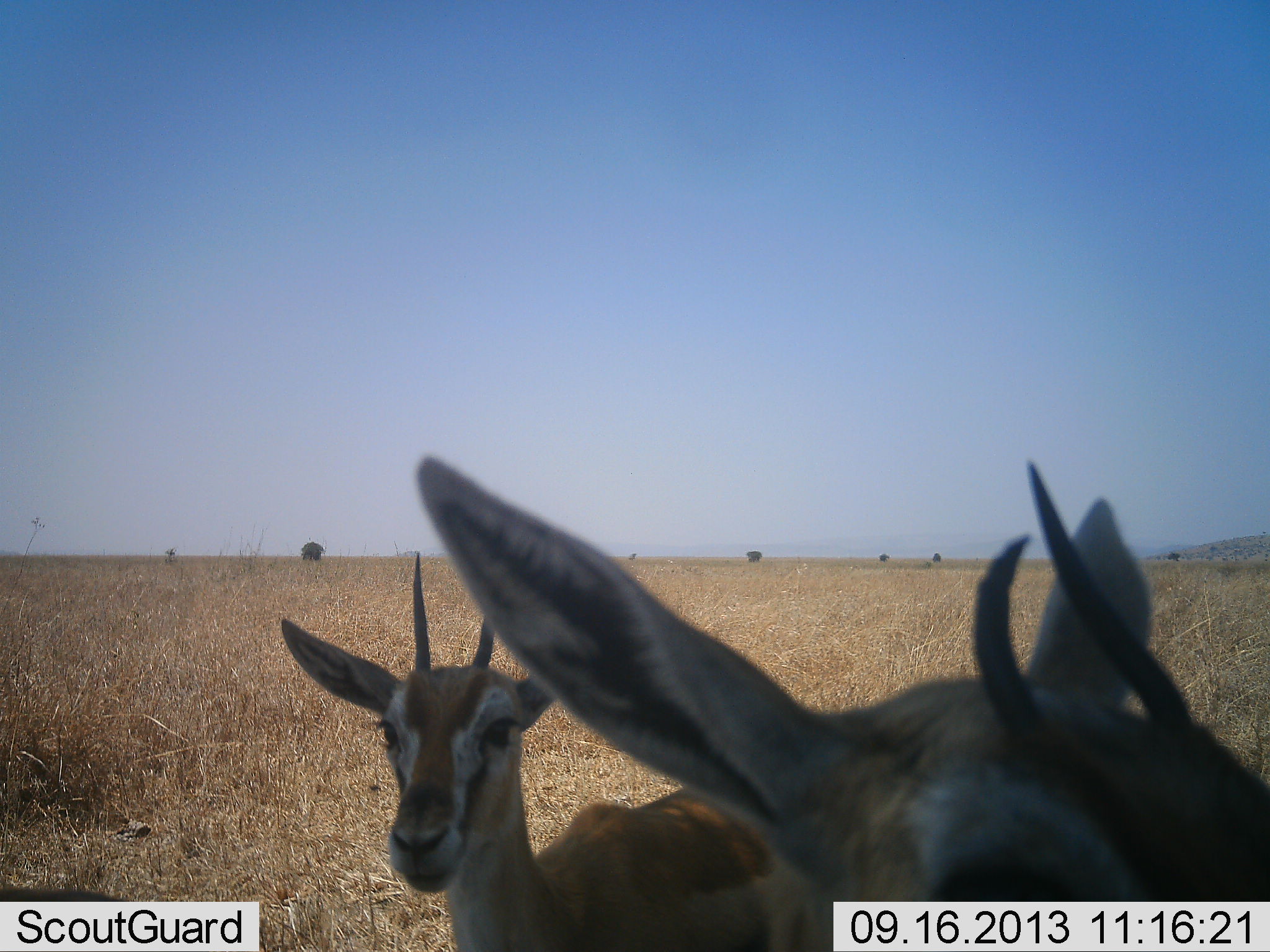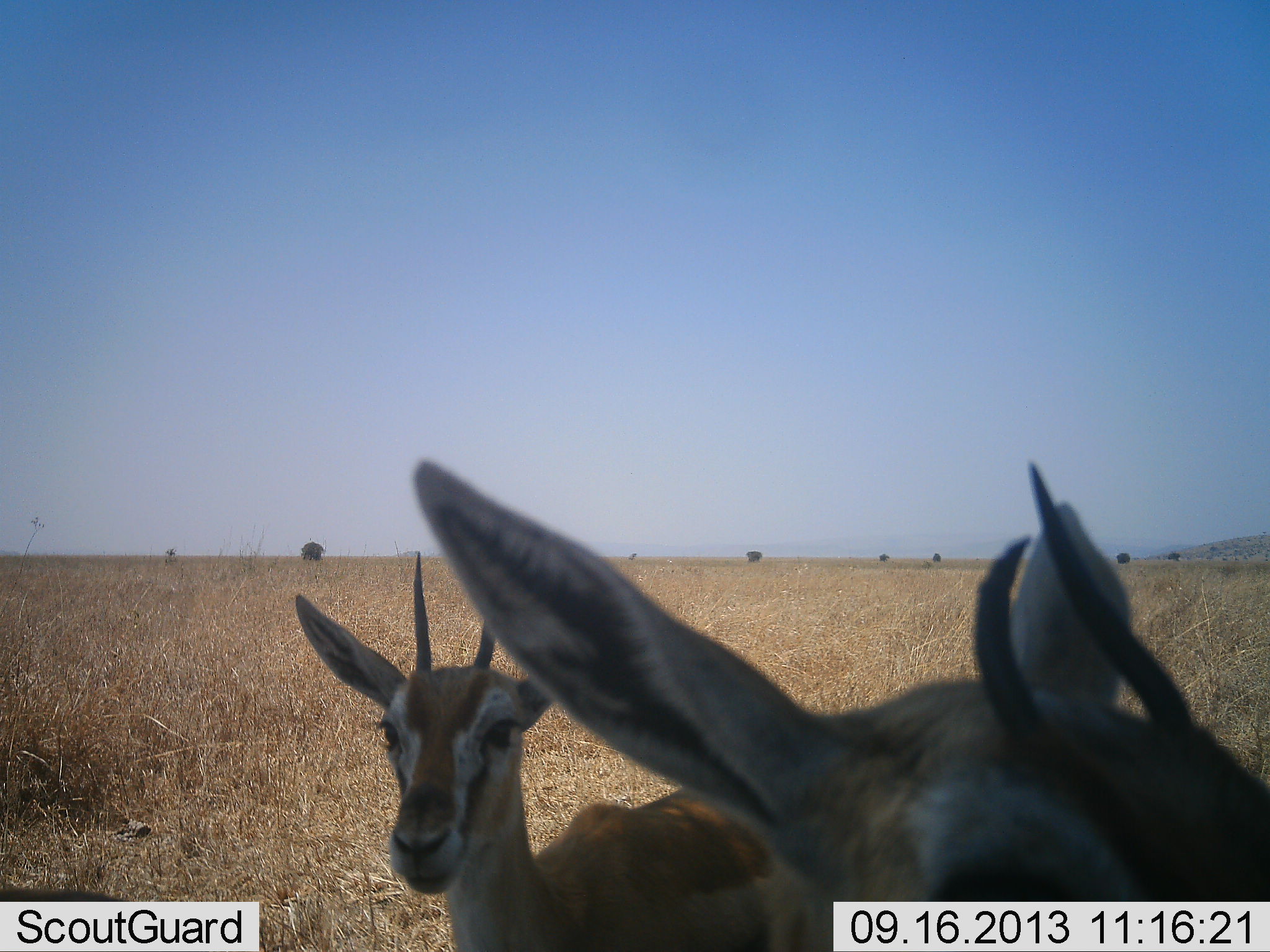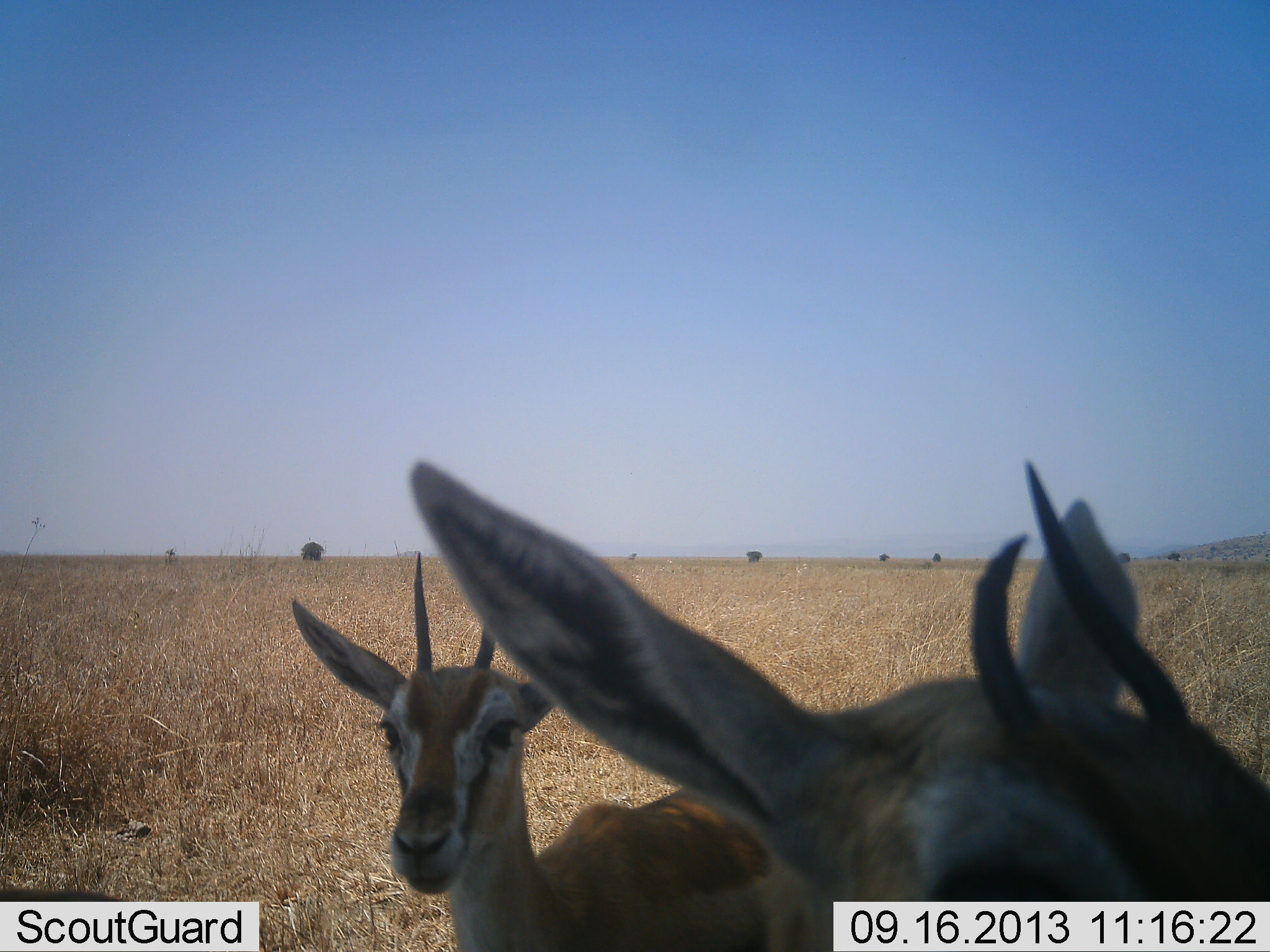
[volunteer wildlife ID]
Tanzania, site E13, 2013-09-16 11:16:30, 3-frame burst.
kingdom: Animalia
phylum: Chordata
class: Mammalia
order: Artiodactyla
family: Bovidae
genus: Eudorcas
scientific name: Eudorcas thomsonii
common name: thomson's gazelle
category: gazellethomsons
Gazellethomsons (thomson's gazelle) (Eudorcas thomsonii), count 2. Behavior (volunteer vote fractions): standing 100%, resting 10%, moving 0%, interacting 0%. Young present (vote fraction): 0%. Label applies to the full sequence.